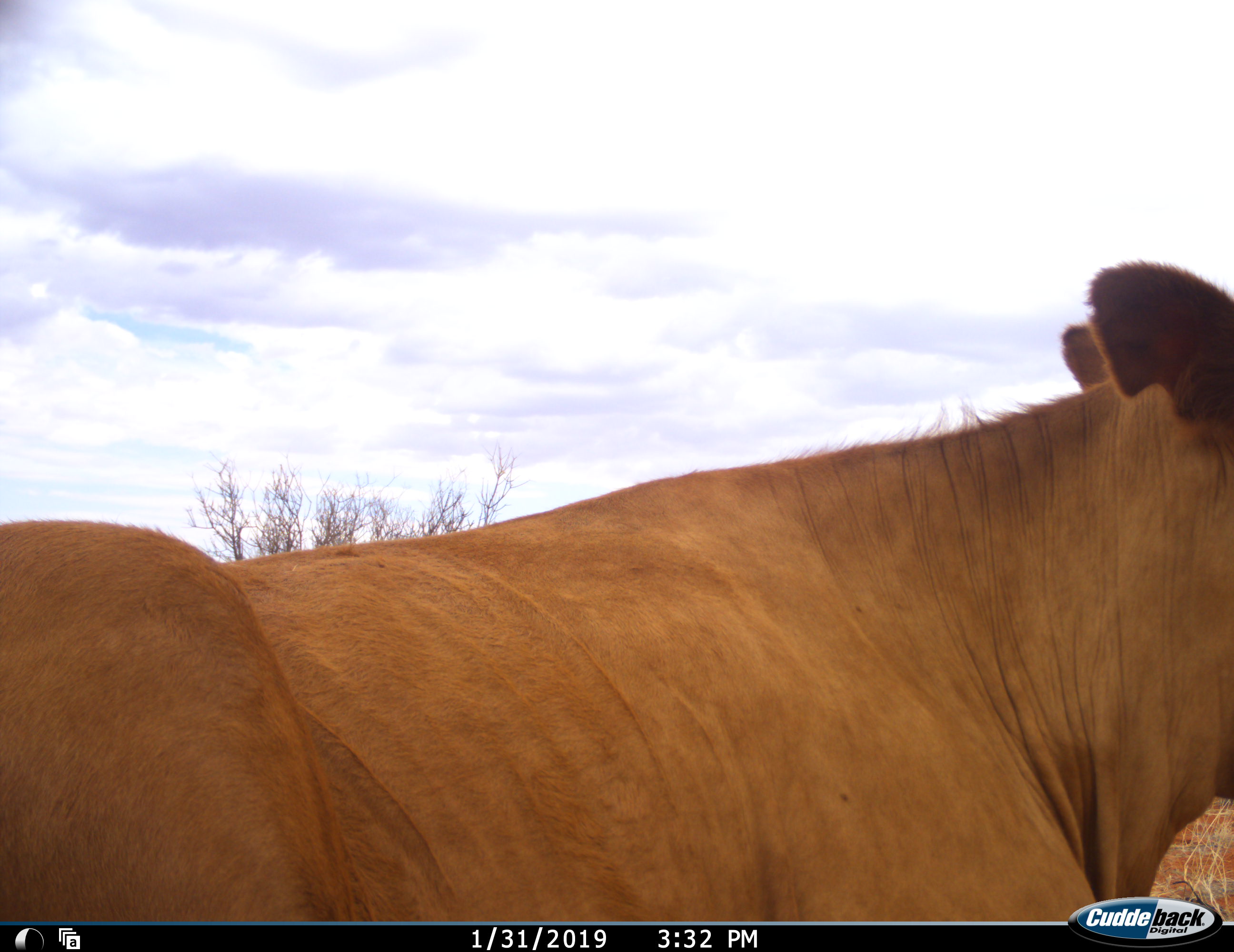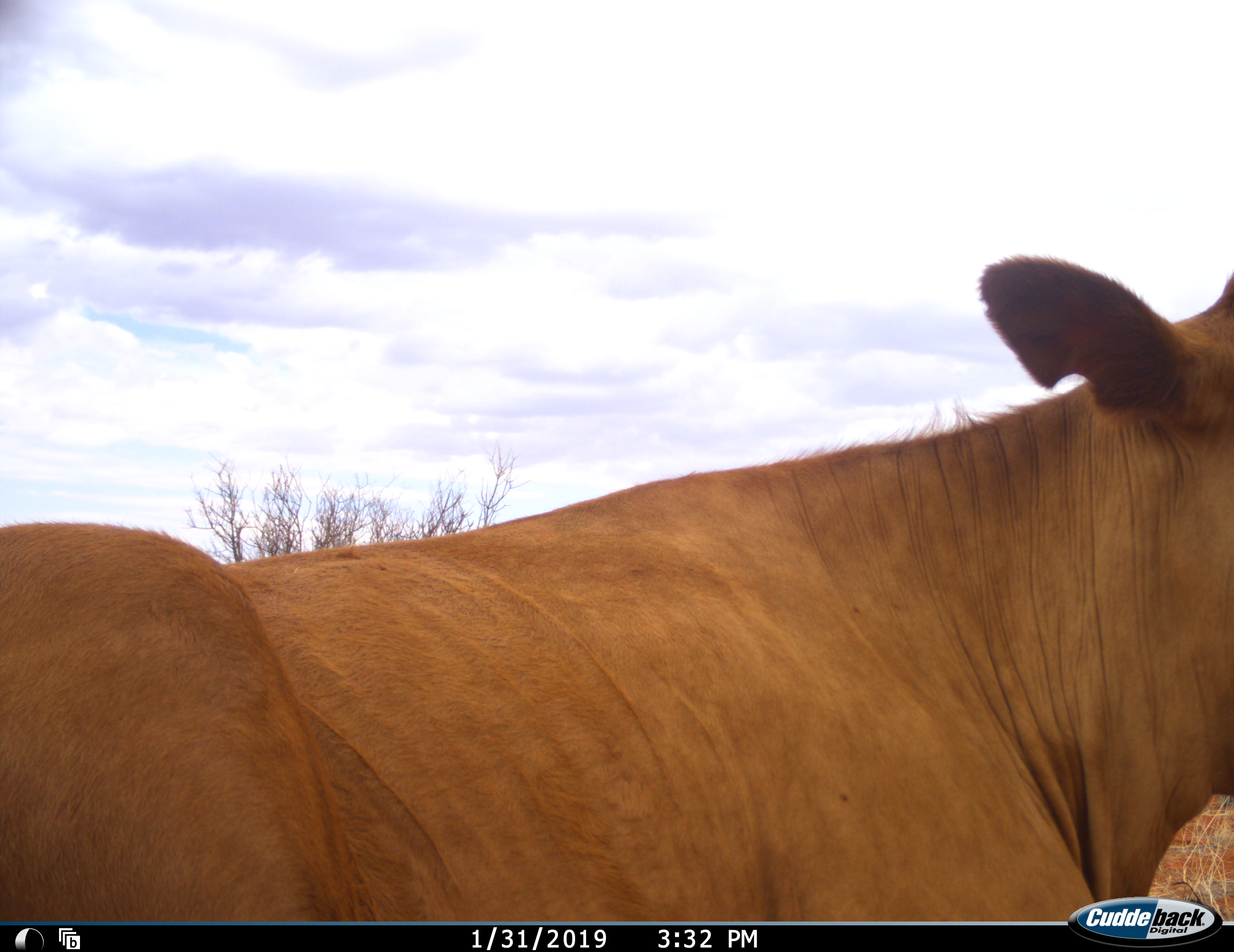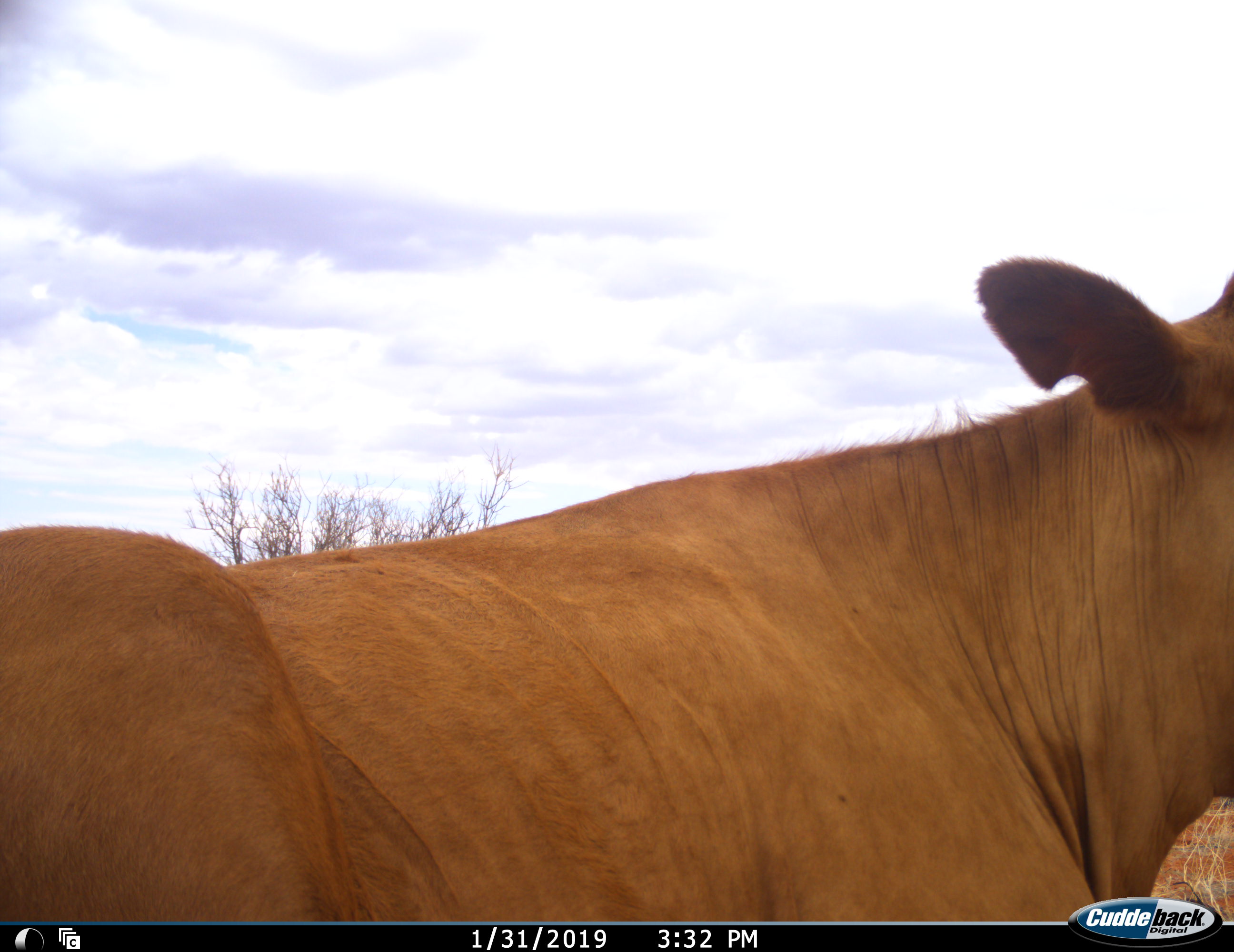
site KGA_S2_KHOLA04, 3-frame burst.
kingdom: Animalia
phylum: Chordata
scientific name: Vertebrata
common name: domestic animal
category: domesticanimal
Domesticanimal (domestic animal) (Vertebrata), count 1. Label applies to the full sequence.